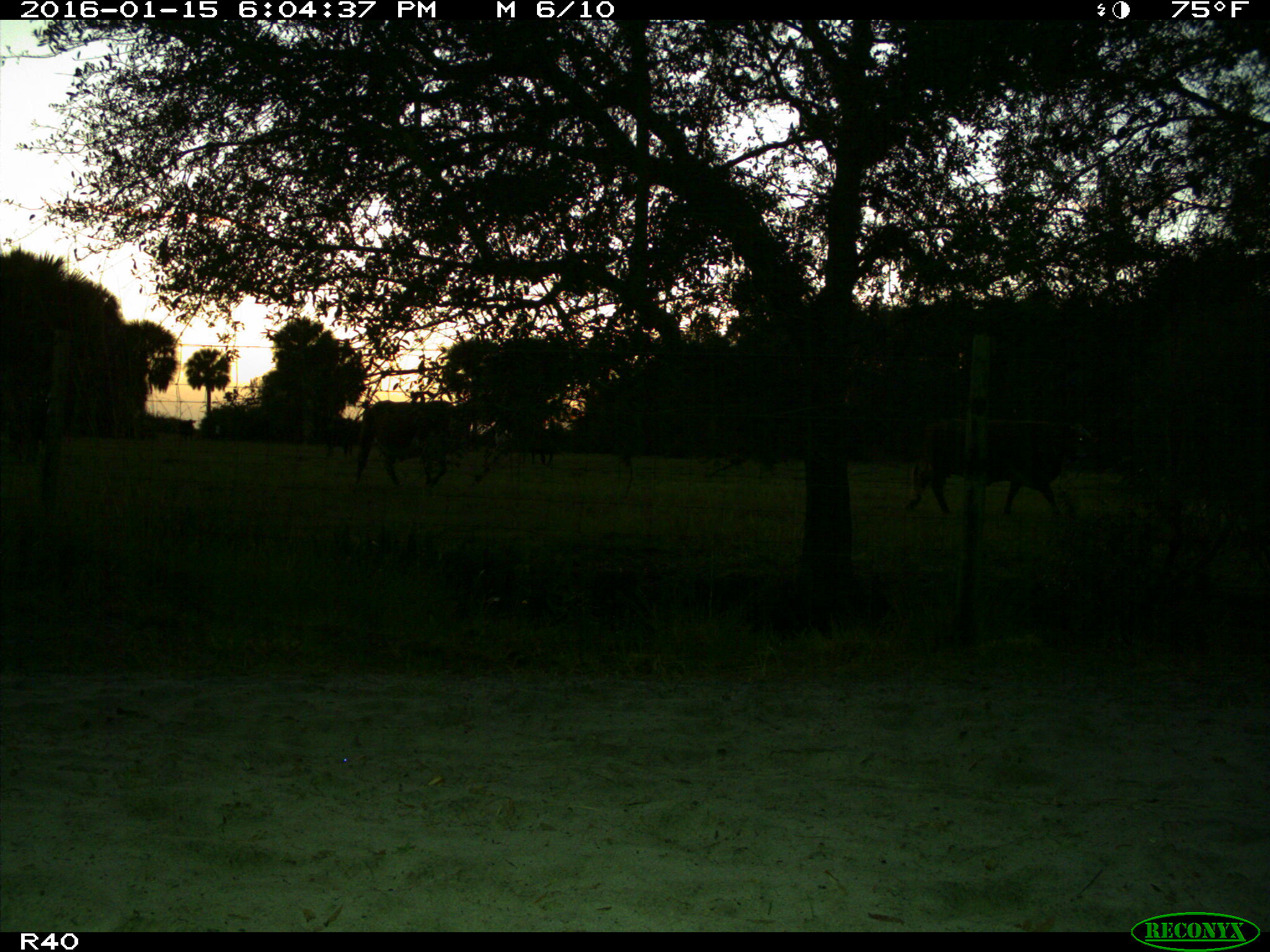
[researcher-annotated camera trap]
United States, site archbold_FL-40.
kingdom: Animalia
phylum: Chordata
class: Mammalia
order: Artiodactyla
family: Bovidae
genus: Bos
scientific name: Bos taurus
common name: domestic cow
Bos taurus (domestic cow).